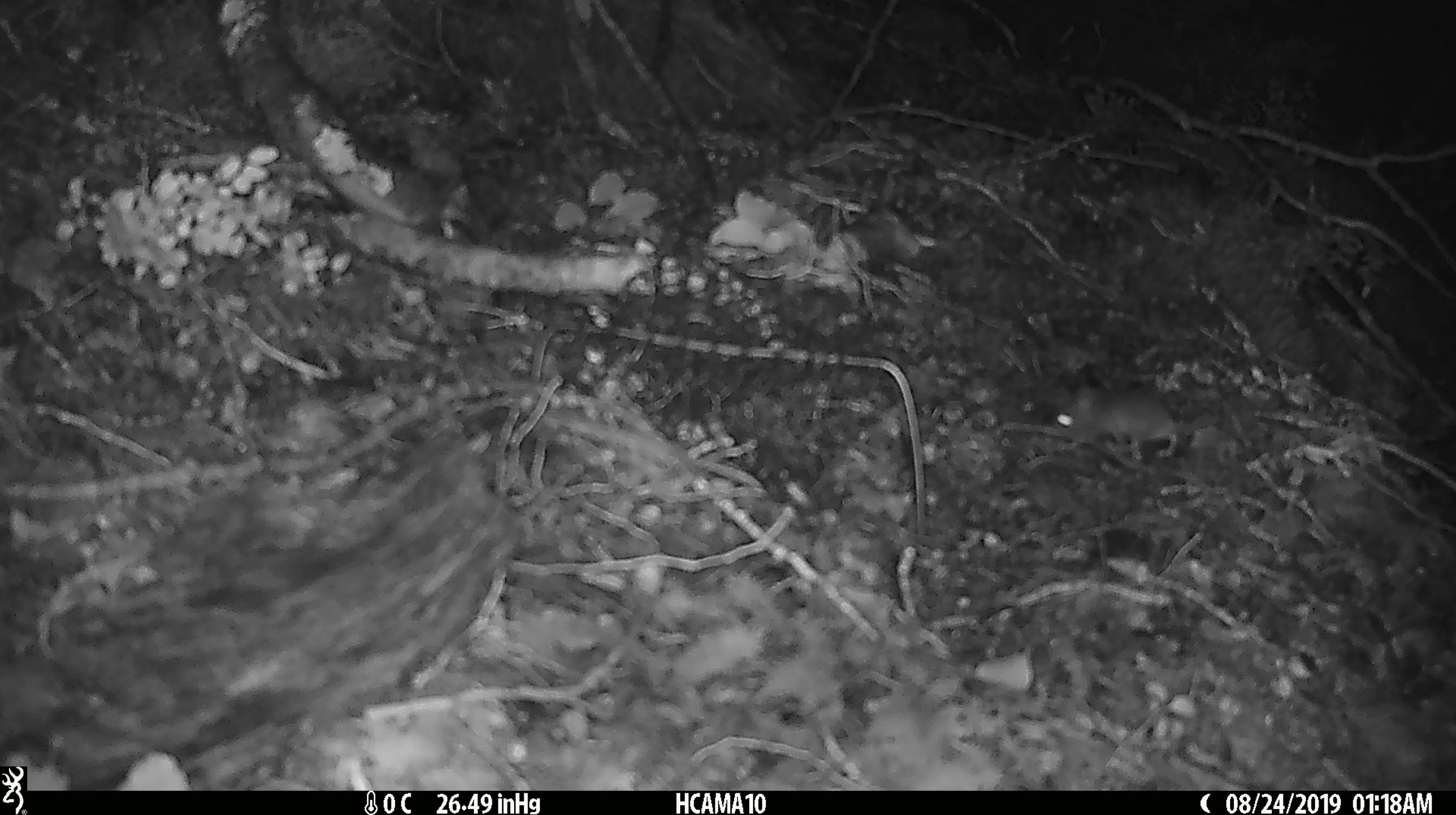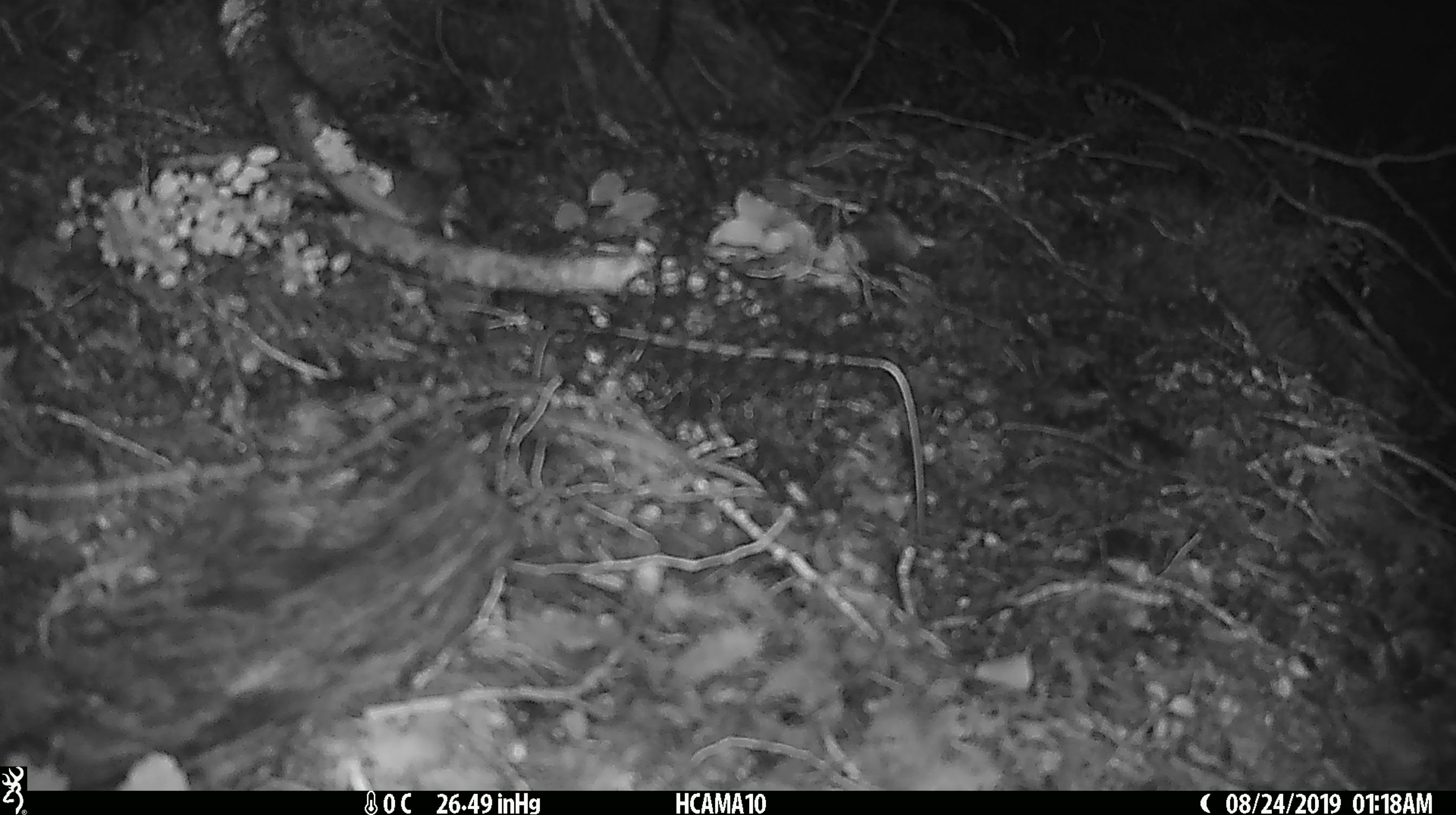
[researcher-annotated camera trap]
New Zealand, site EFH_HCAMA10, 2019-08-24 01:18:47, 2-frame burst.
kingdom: Animalia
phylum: Chordata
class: Mammalia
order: Rodentia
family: Muridae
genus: Mus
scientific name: Mus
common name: mouse